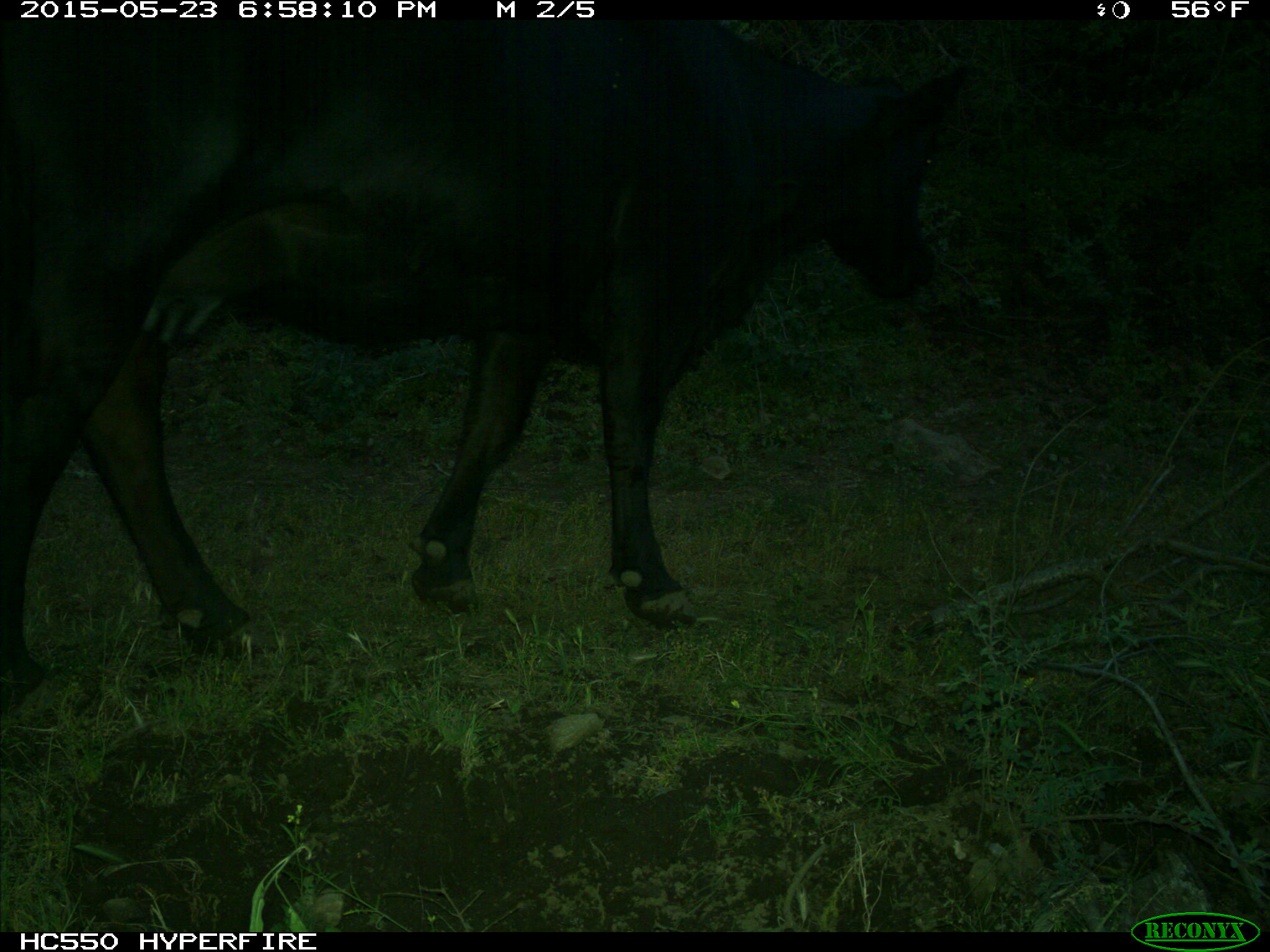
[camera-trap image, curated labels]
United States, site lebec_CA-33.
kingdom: Animalia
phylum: Chordata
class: Mammalia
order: Artiodactyla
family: Bovidae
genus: Bos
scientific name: Bos taurus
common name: domestic cow